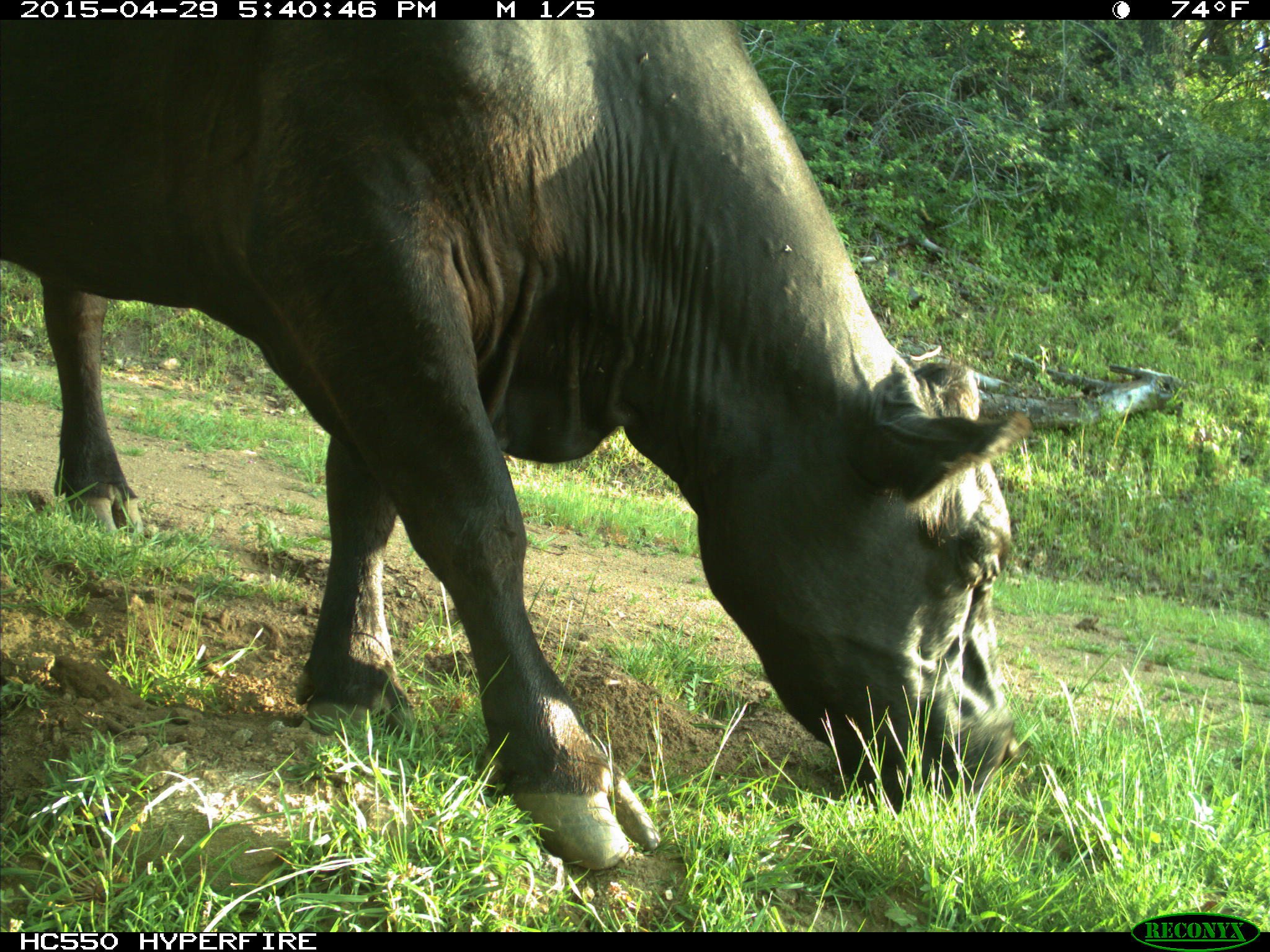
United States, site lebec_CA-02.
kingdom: Animalia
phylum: Chordata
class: Mammalia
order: Artiodactyla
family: Bovidae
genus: Bos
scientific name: Bos taurus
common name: domestic cow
Bos taurus (domestic cow).